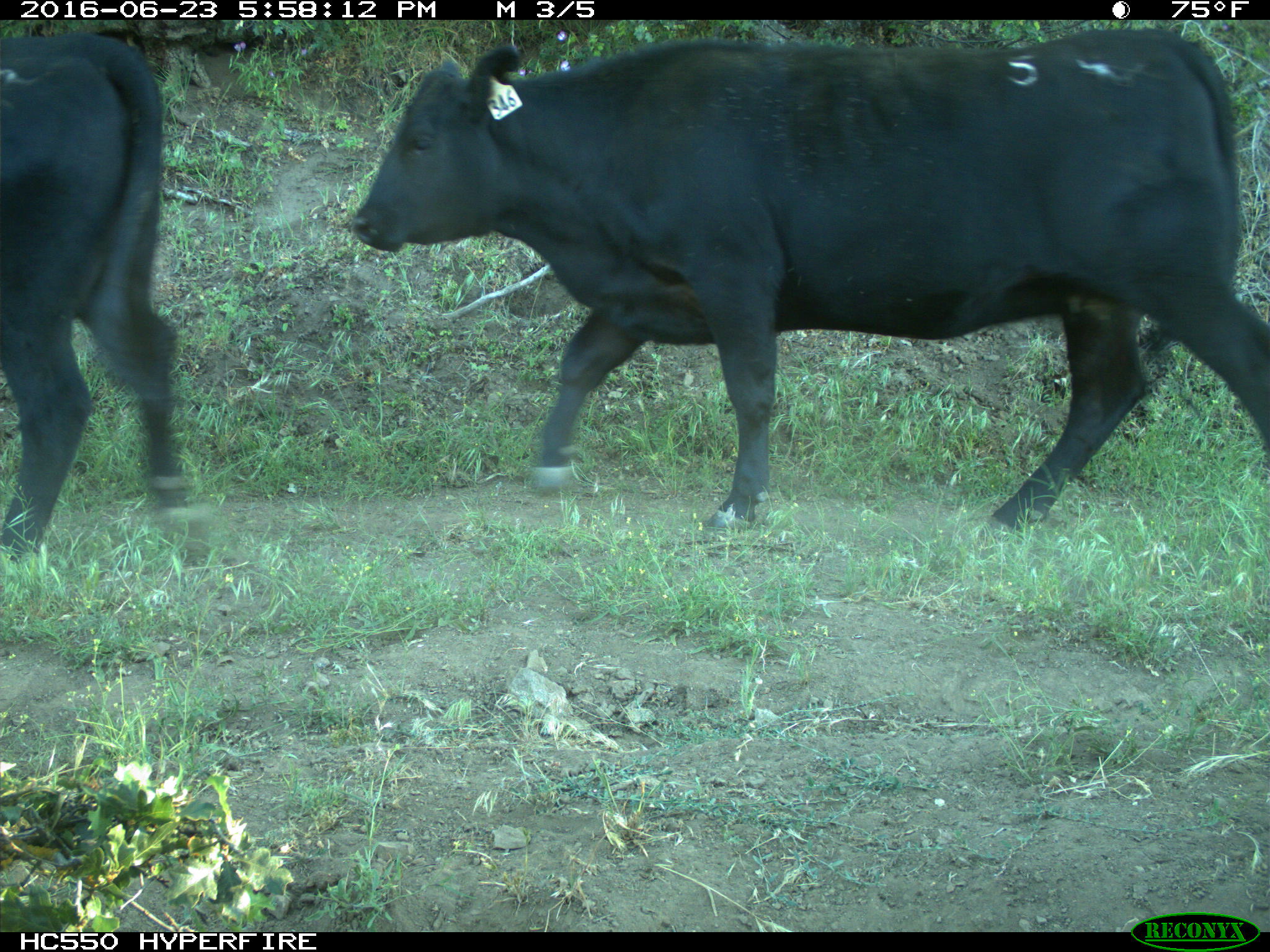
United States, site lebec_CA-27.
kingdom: Animalia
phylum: Chordata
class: Mammalia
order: Artiodactyla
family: Bovidae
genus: Bos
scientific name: Bos taurus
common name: domestic cow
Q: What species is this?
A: Bos taurus (domestic cow).